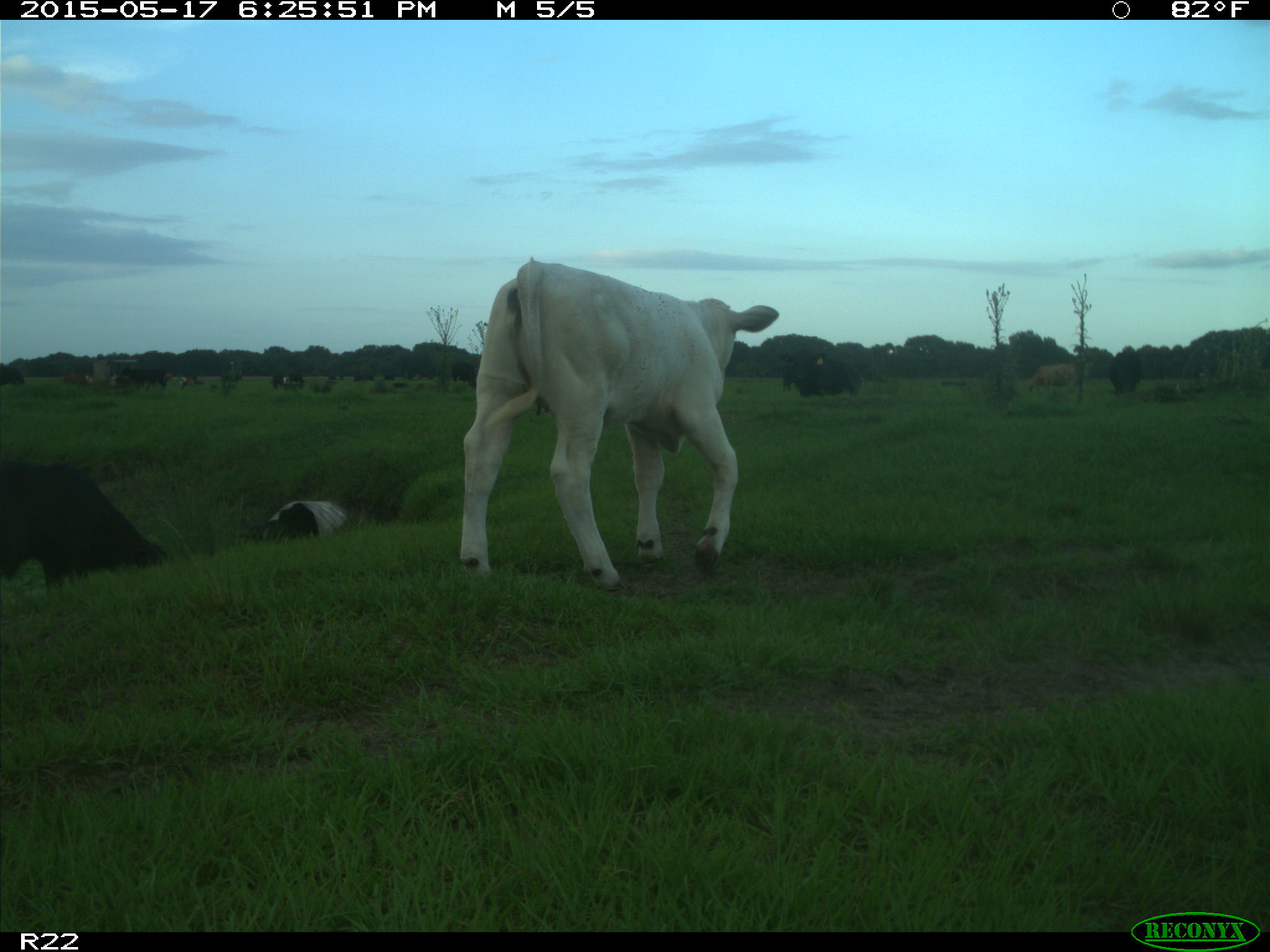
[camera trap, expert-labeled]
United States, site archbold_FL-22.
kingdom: Animalia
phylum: Chordata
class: Mammalia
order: Artiodactyla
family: Bovidae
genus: Bos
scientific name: Bos taurus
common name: domestic cow